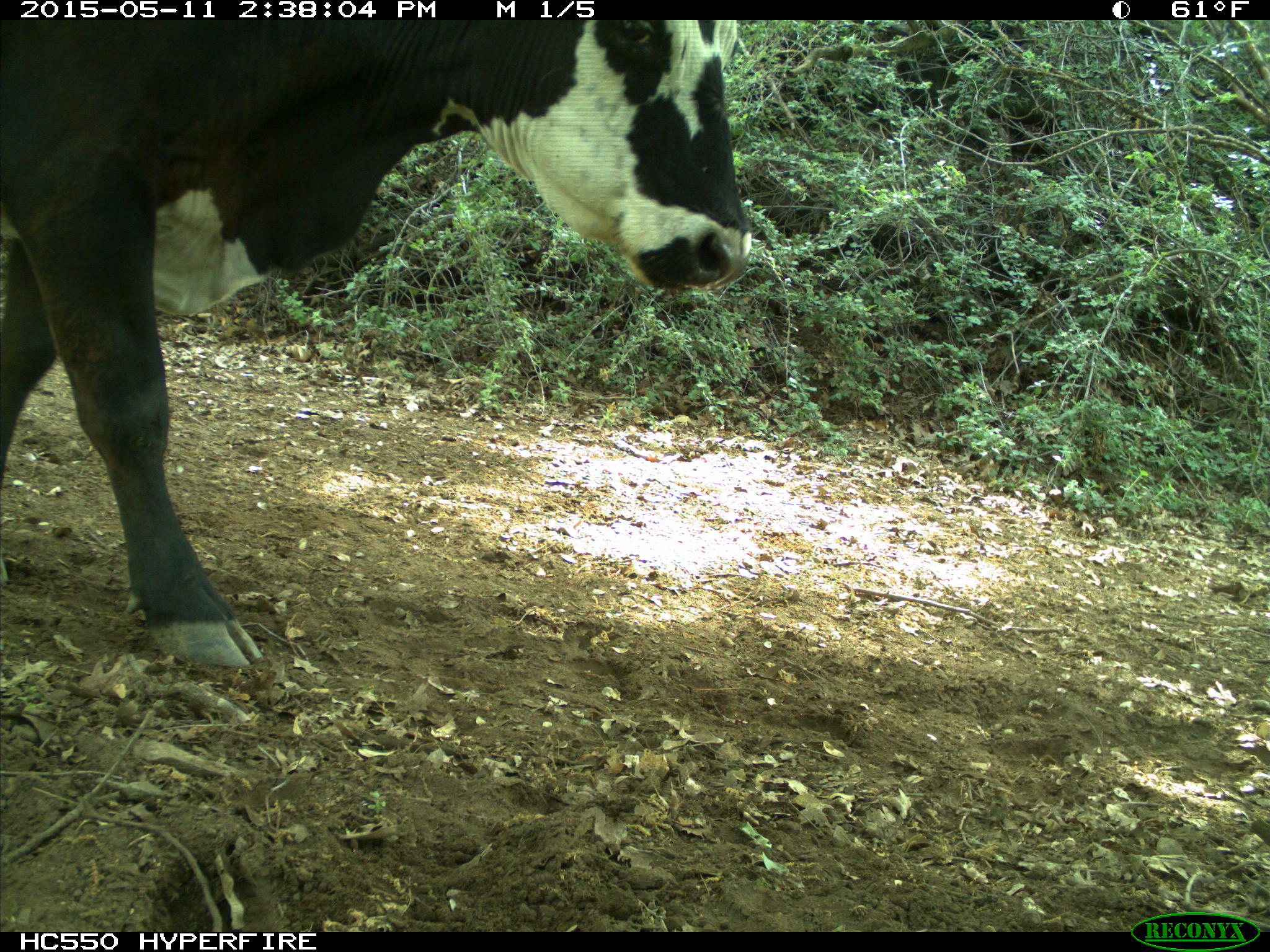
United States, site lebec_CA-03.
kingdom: Animalia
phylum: Chordata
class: Mammalia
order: Artiodactyla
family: Bovidae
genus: Bos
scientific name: Bos taurus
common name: domestic cow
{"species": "Bos taurus (domestic cow)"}